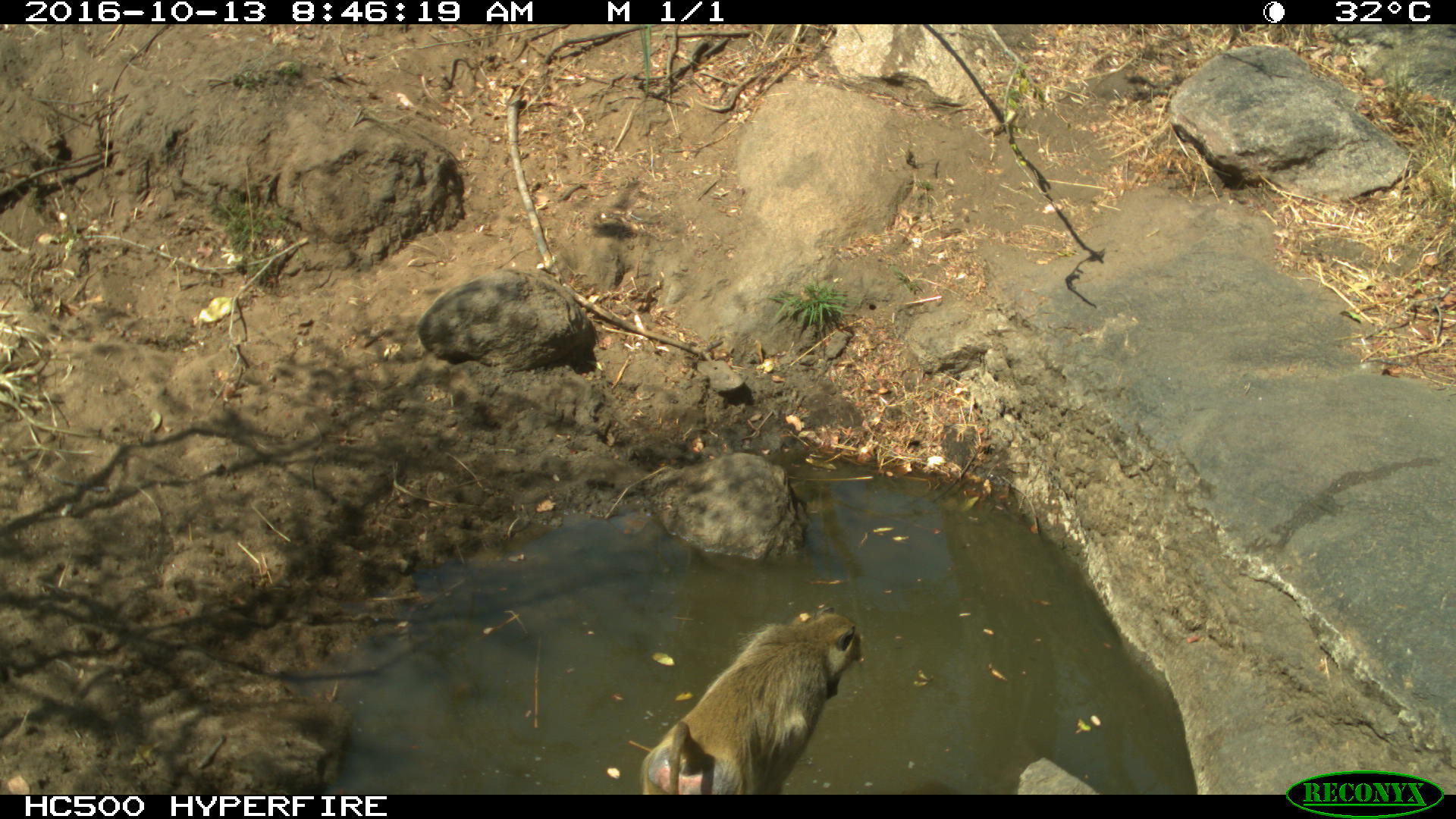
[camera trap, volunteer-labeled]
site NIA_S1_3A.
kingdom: Animalia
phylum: Chordata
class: Mammalia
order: Primates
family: Cercopithecidae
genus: Papio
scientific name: Papio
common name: baboon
Baboon (Papio), count 1. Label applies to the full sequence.